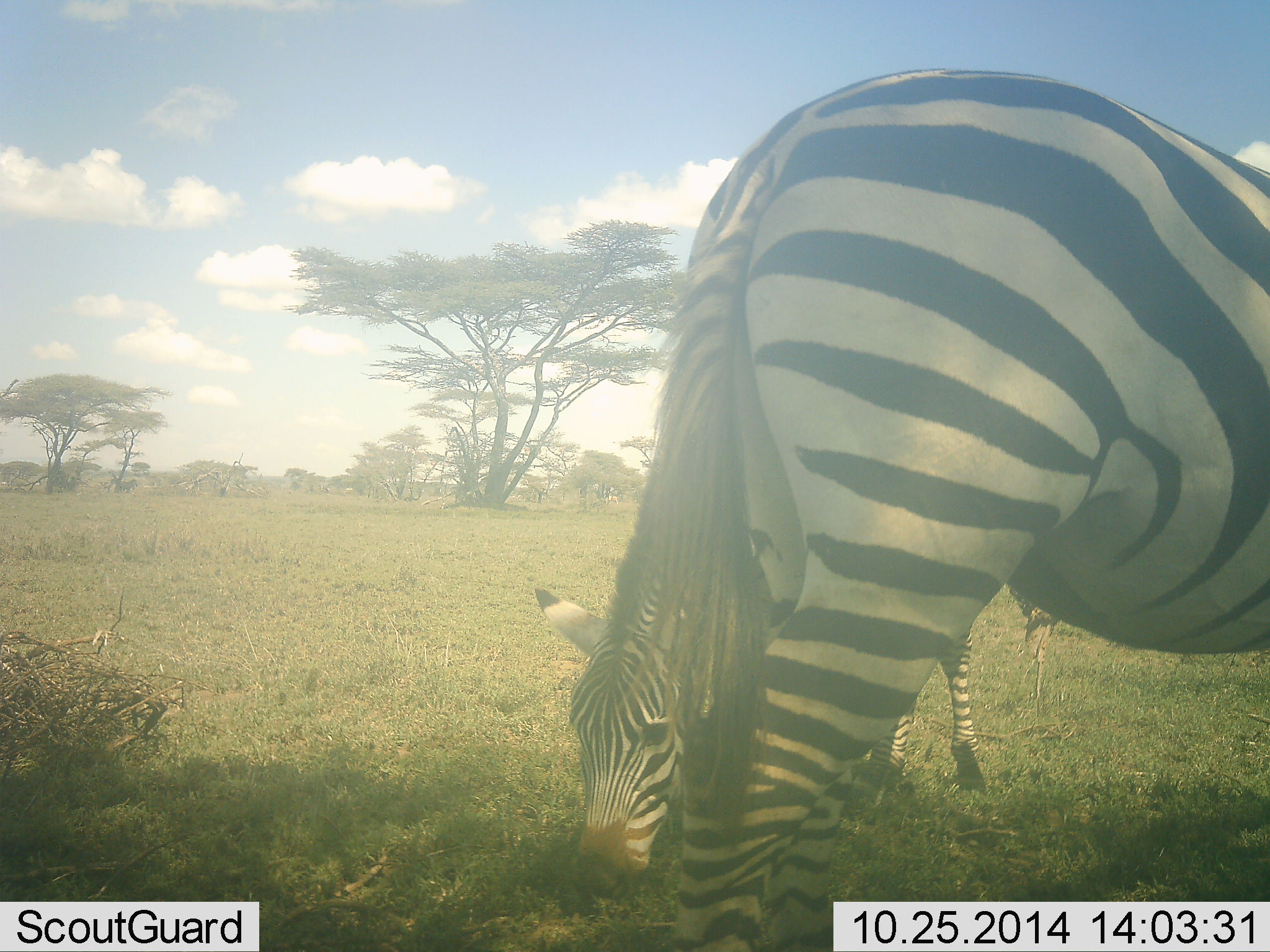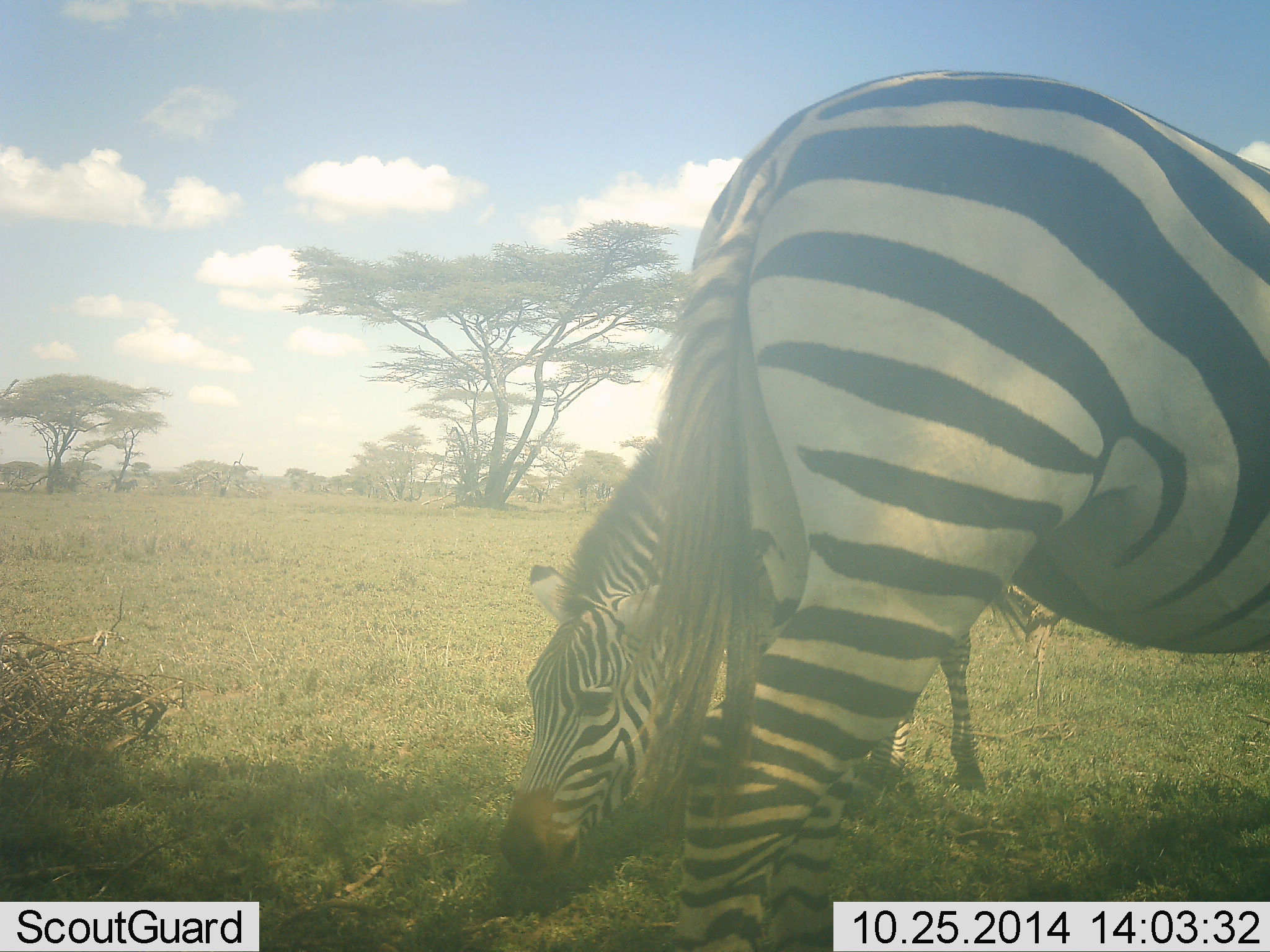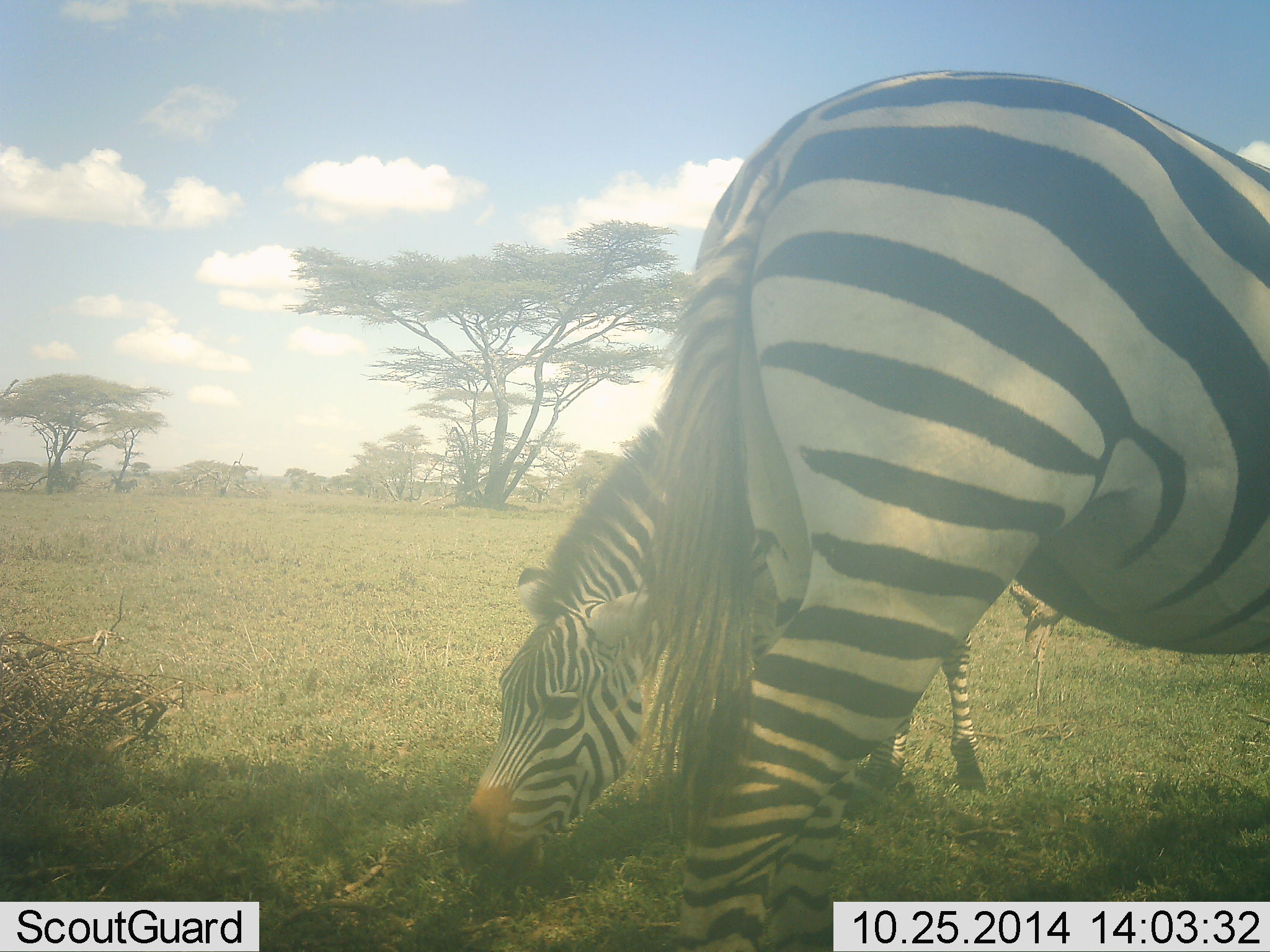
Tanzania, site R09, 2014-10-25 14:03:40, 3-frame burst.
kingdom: Animalia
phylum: Chordata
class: Mammalia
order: Perissodactyla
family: Equidae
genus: Equus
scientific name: Equus quagga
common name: plains zebra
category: zebra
Zebra (plains zebra) (Equus quagga), count 2. Behavior (volunteer vote fractions): standing 45%, resting 0%, moving 0%, interacting 9%. Young present (vote fraction): 9%. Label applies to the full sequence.